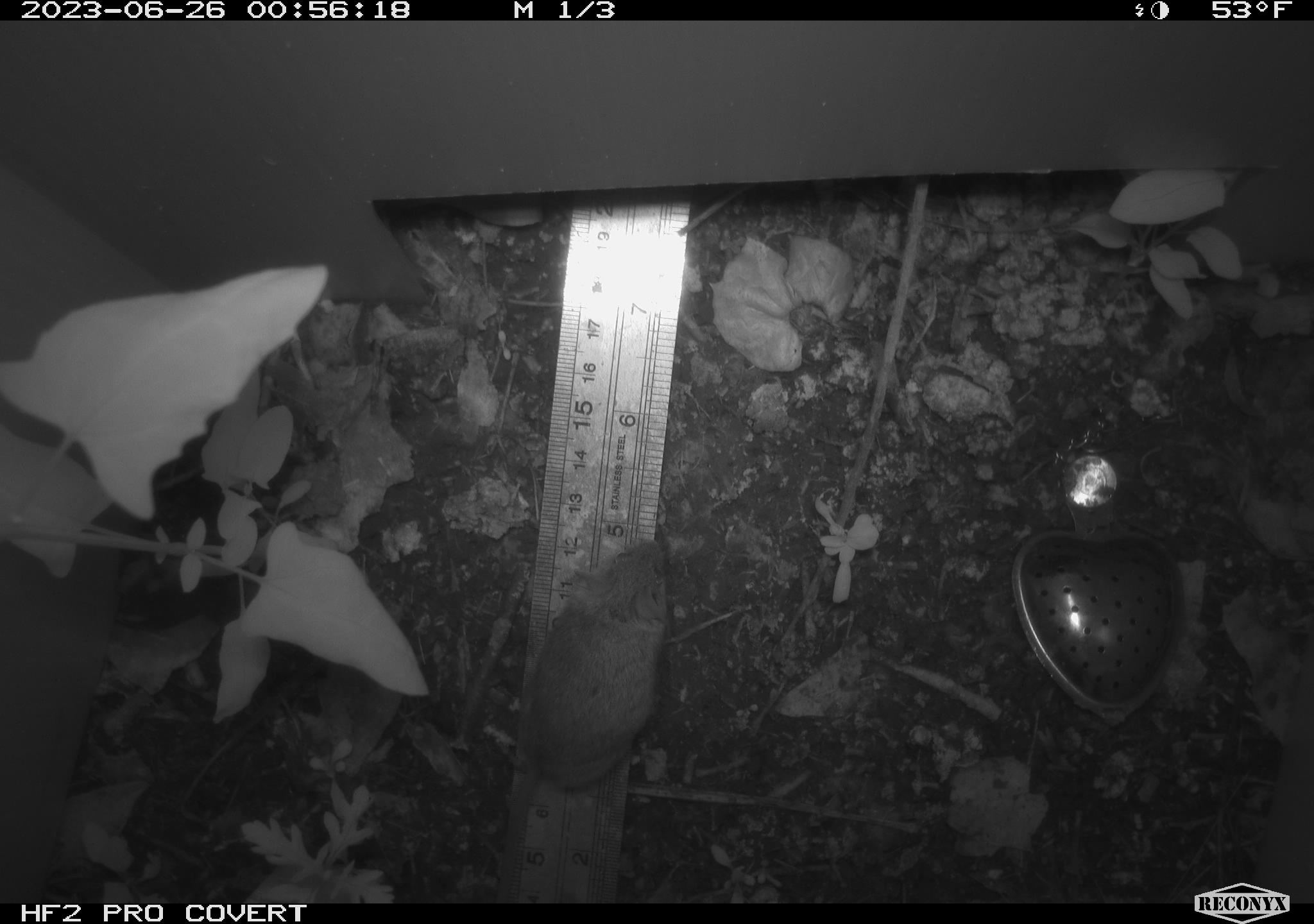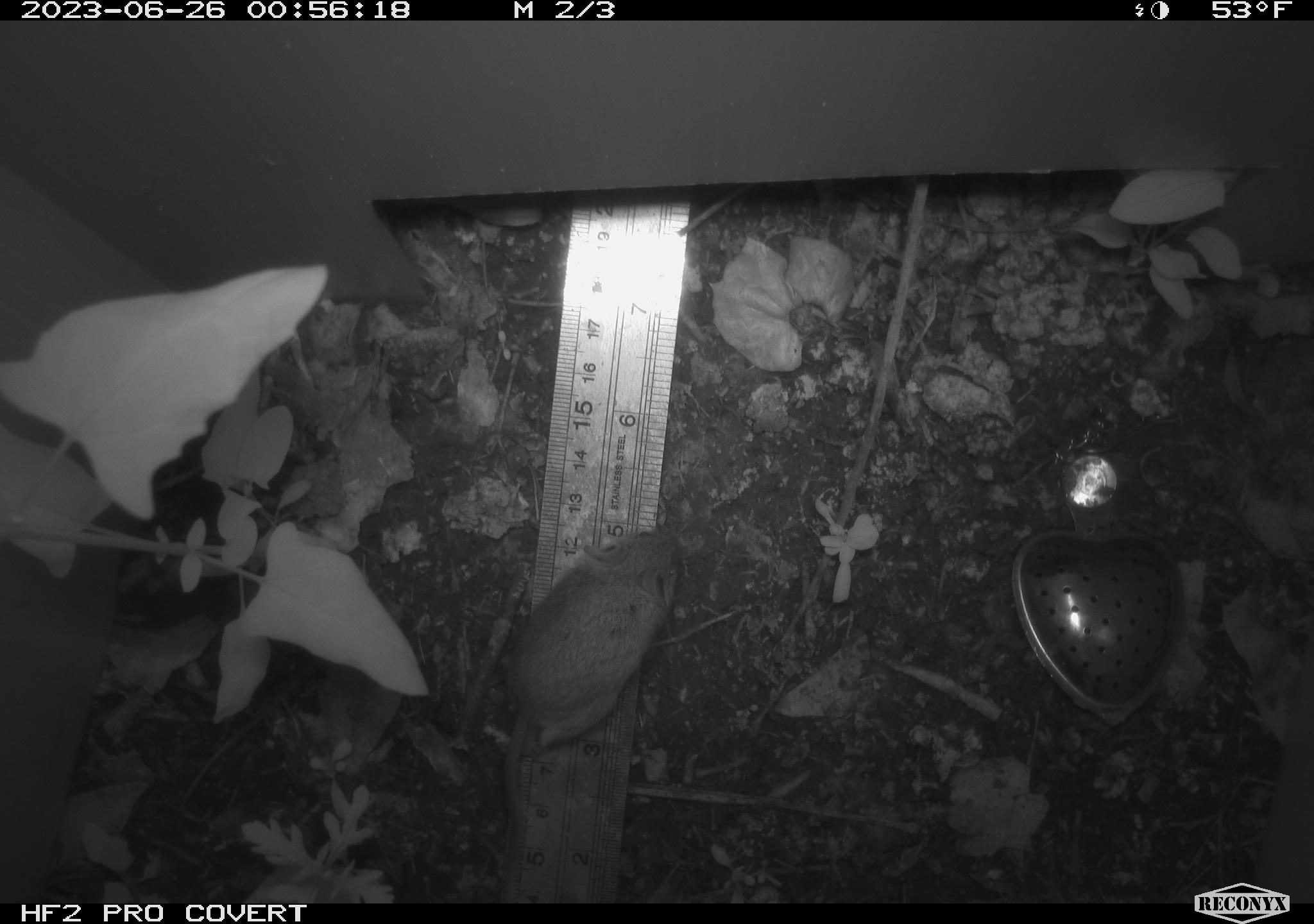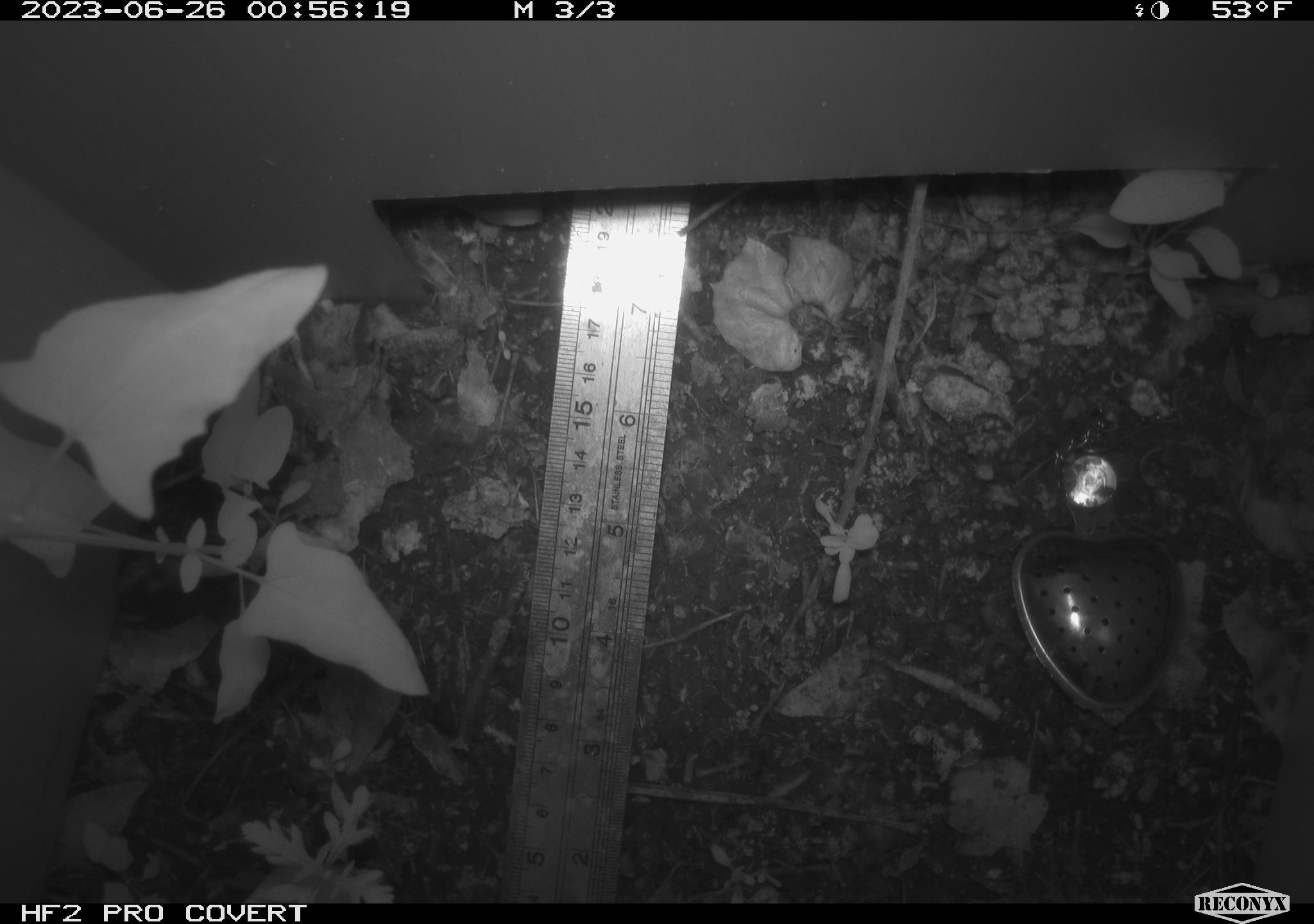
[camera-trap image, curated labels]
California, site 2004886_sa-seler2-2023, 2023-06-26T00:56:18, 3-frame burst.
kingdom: Animalia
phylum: Chordata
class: Mammalia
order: Rodentia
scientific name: Rodentia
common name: mouse species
Mouse species (Rodentia).